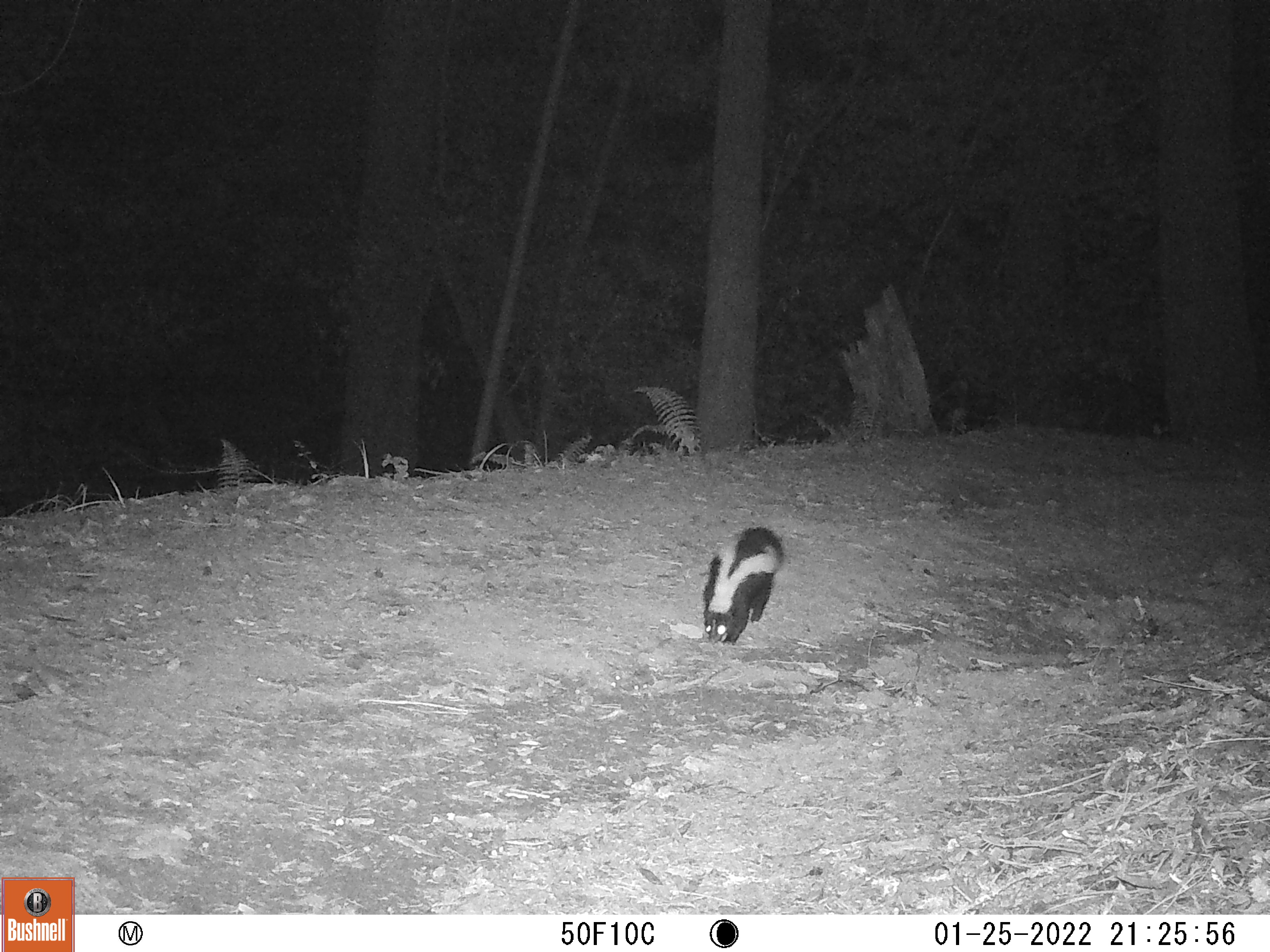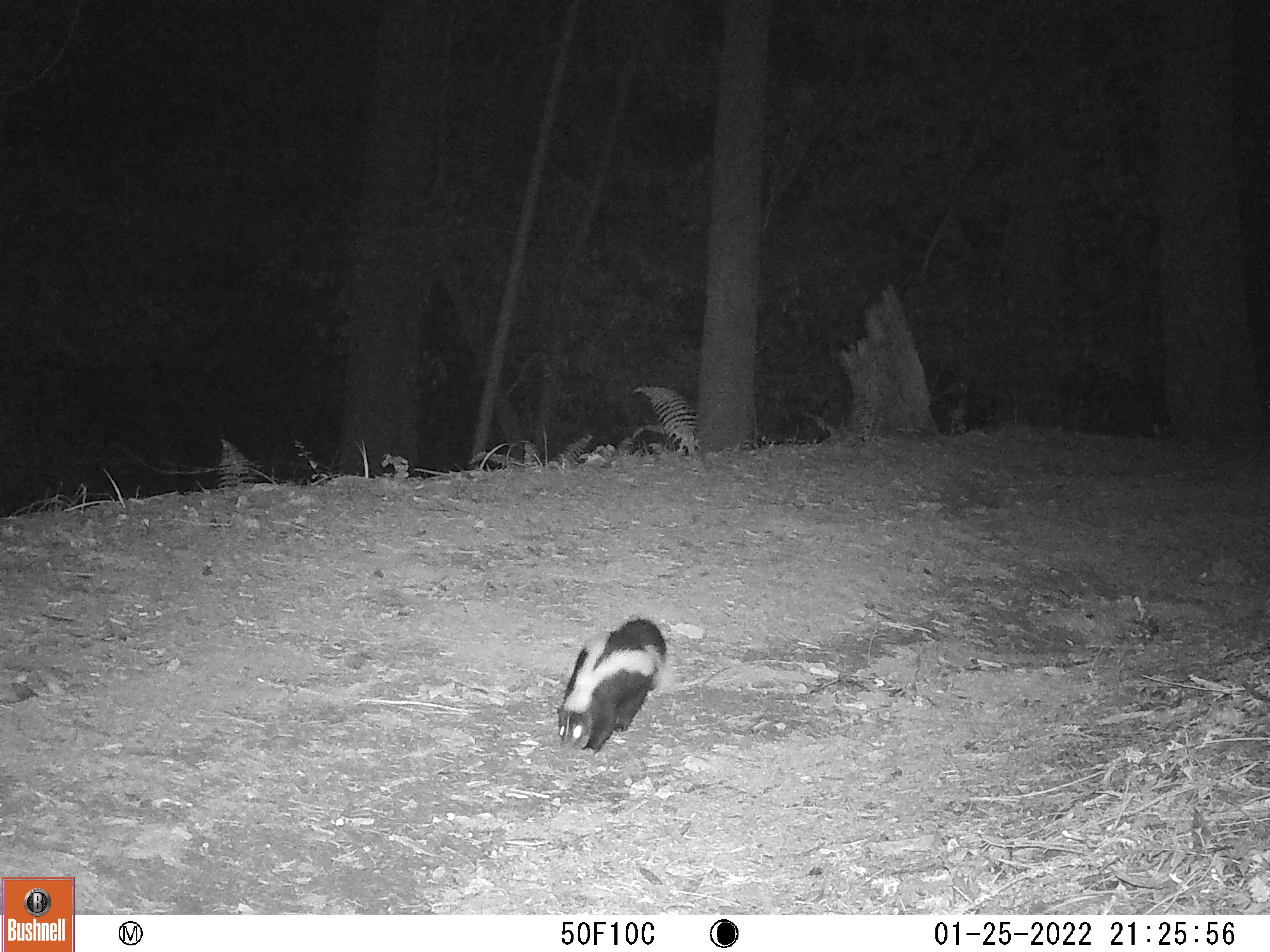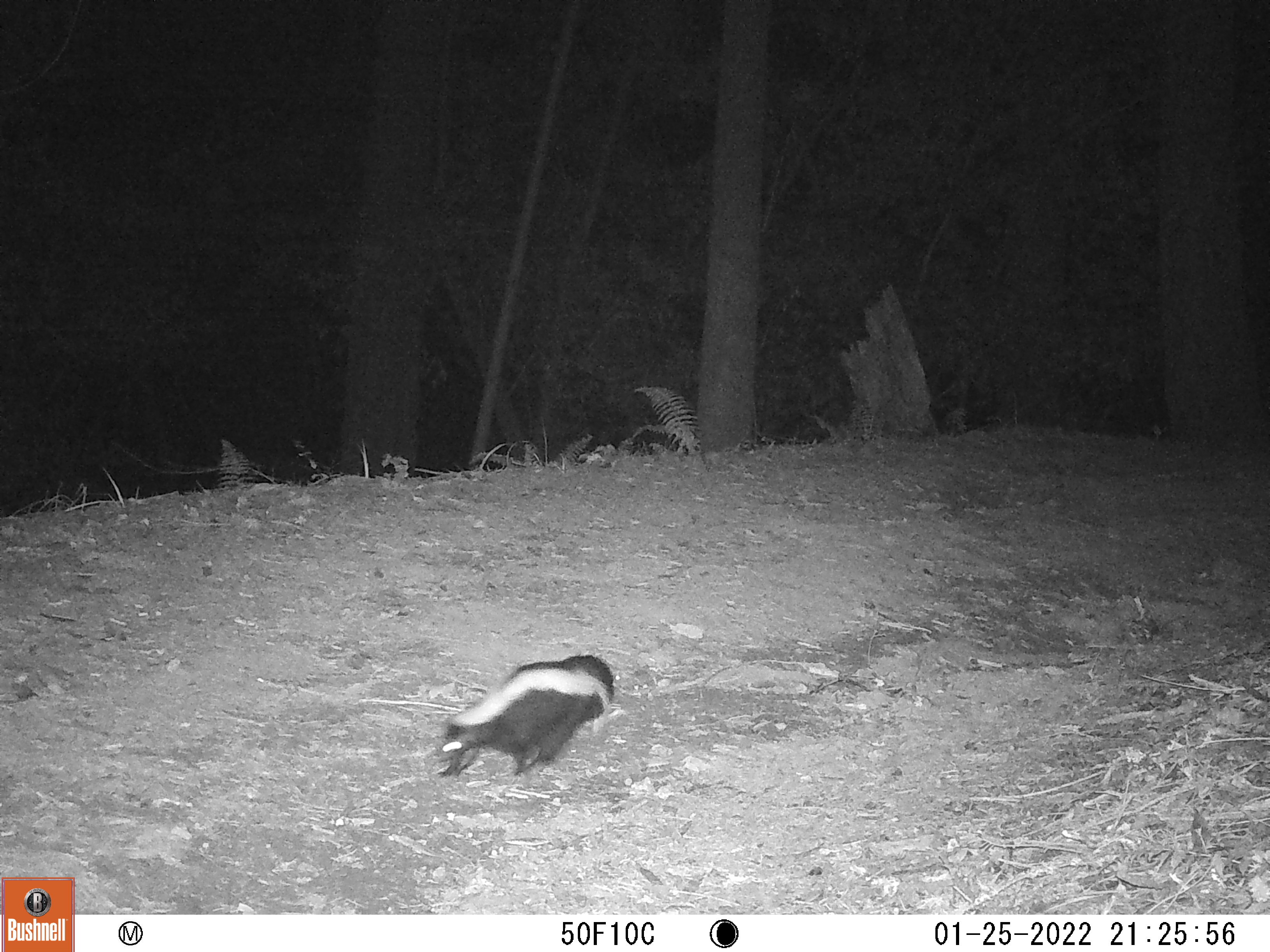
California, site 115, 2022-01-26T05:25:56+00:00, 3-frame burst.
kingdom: Animalia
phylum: Chordata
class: Mammalia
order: Carnivora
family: Mephitidae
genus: Mephitis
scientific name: Mephitis mephitis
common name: striped skunk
Striped skunk (Mephitis mephitis).